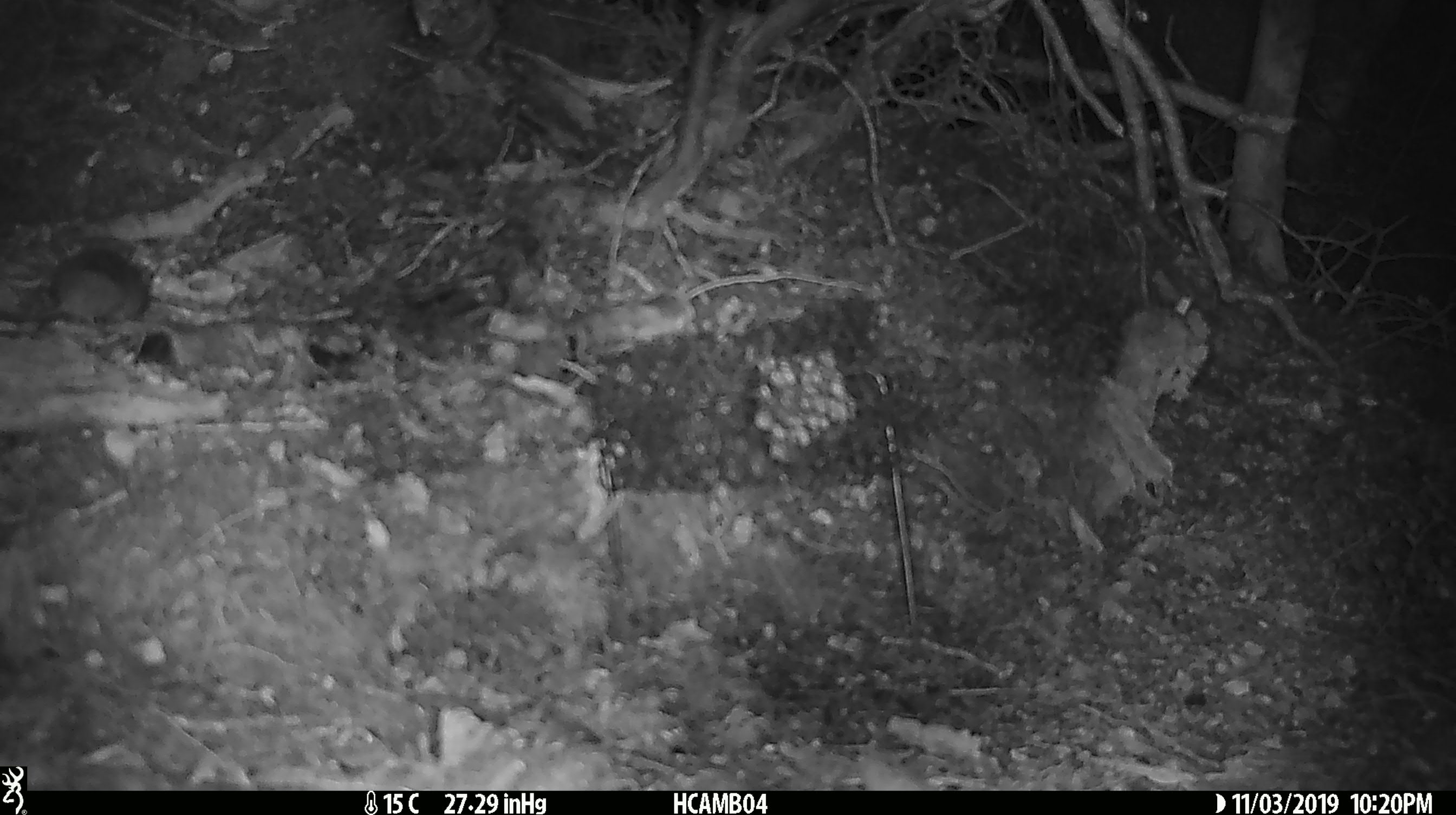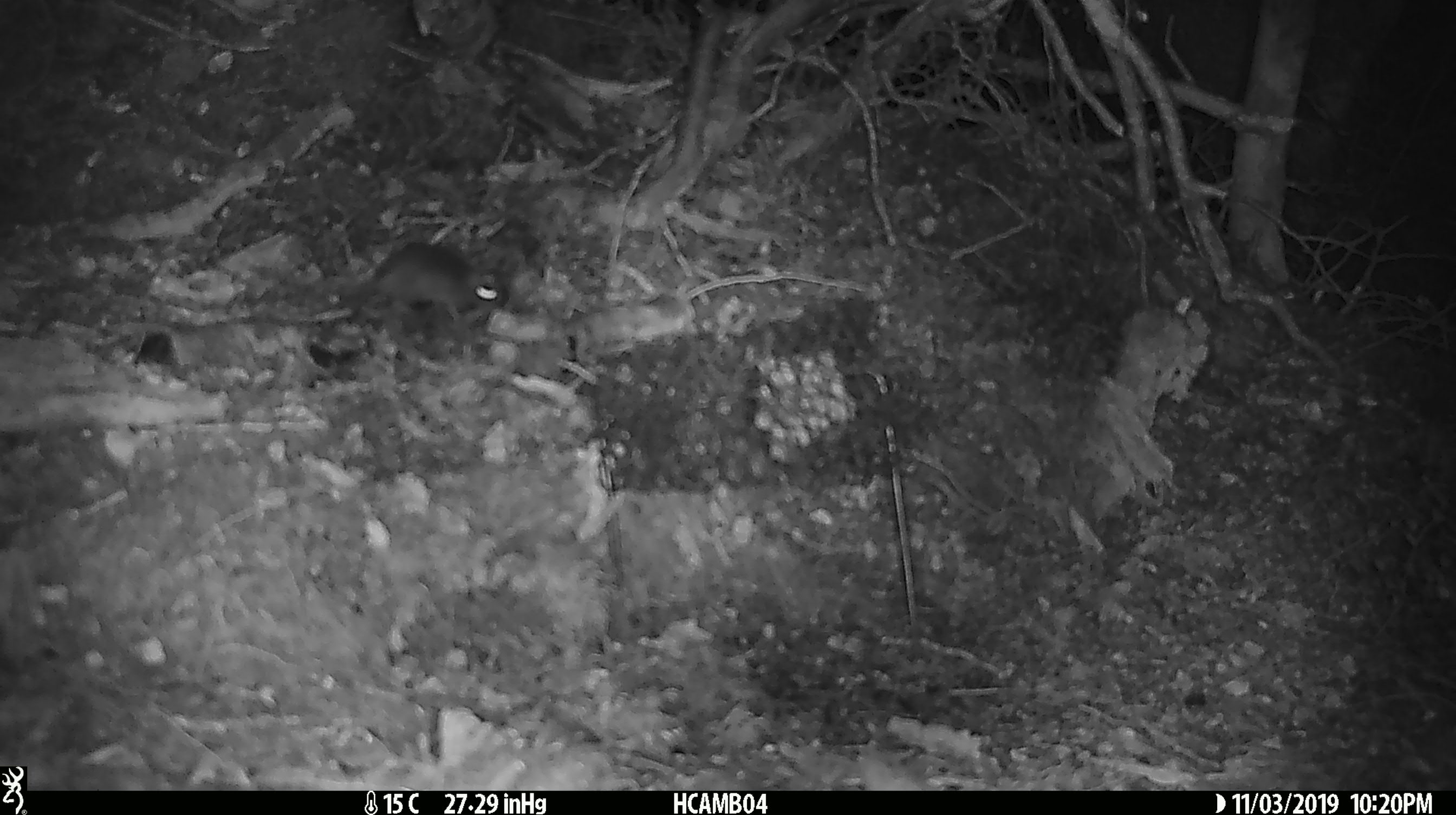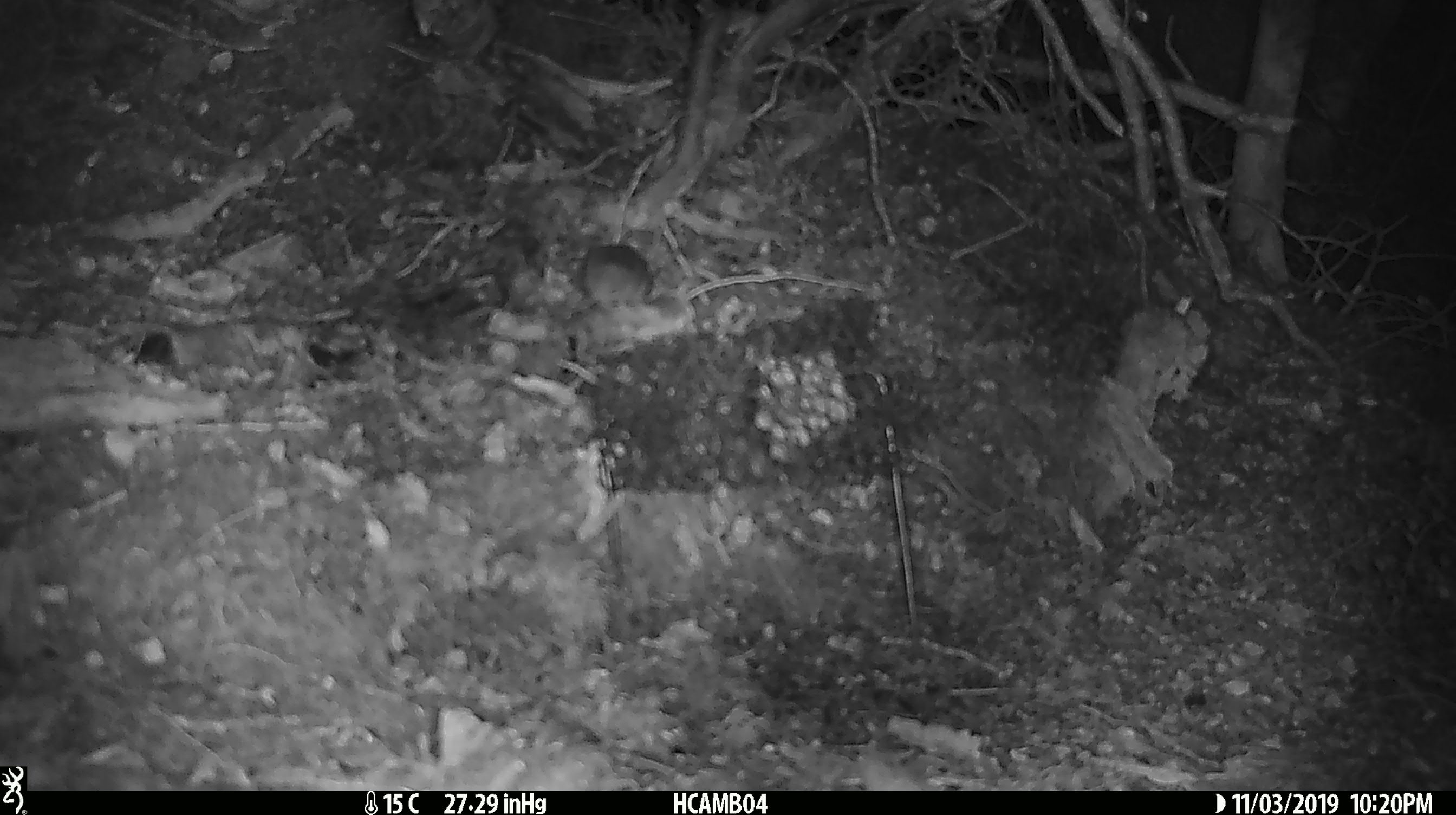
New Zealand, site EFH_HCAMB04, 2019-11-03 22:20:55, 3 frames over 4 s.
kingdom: Animalia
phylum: Chordata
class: Mammalia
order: Rodentia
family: Muridae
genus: Mus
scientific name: Mus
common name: mouse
Mouse (Mus).